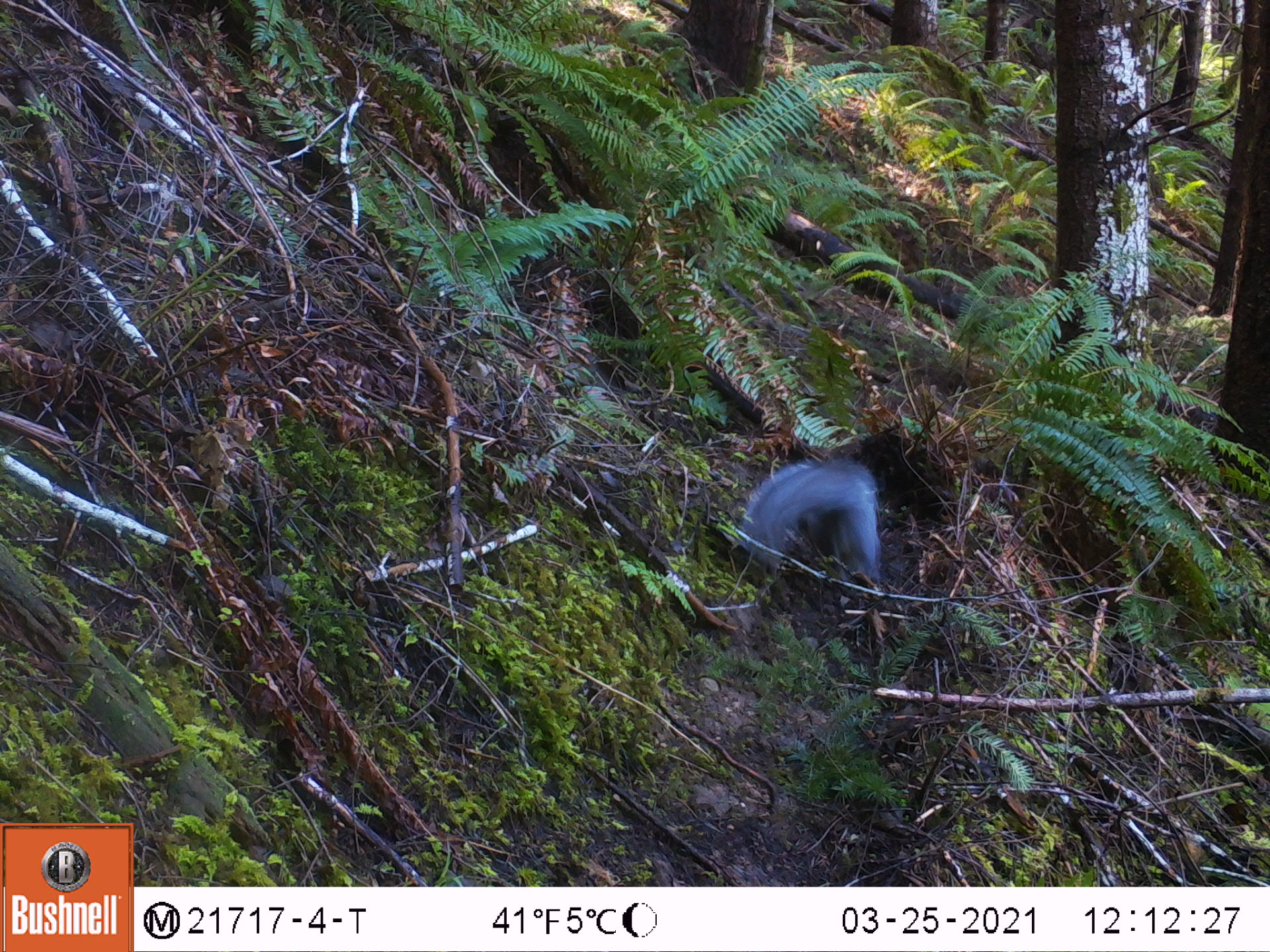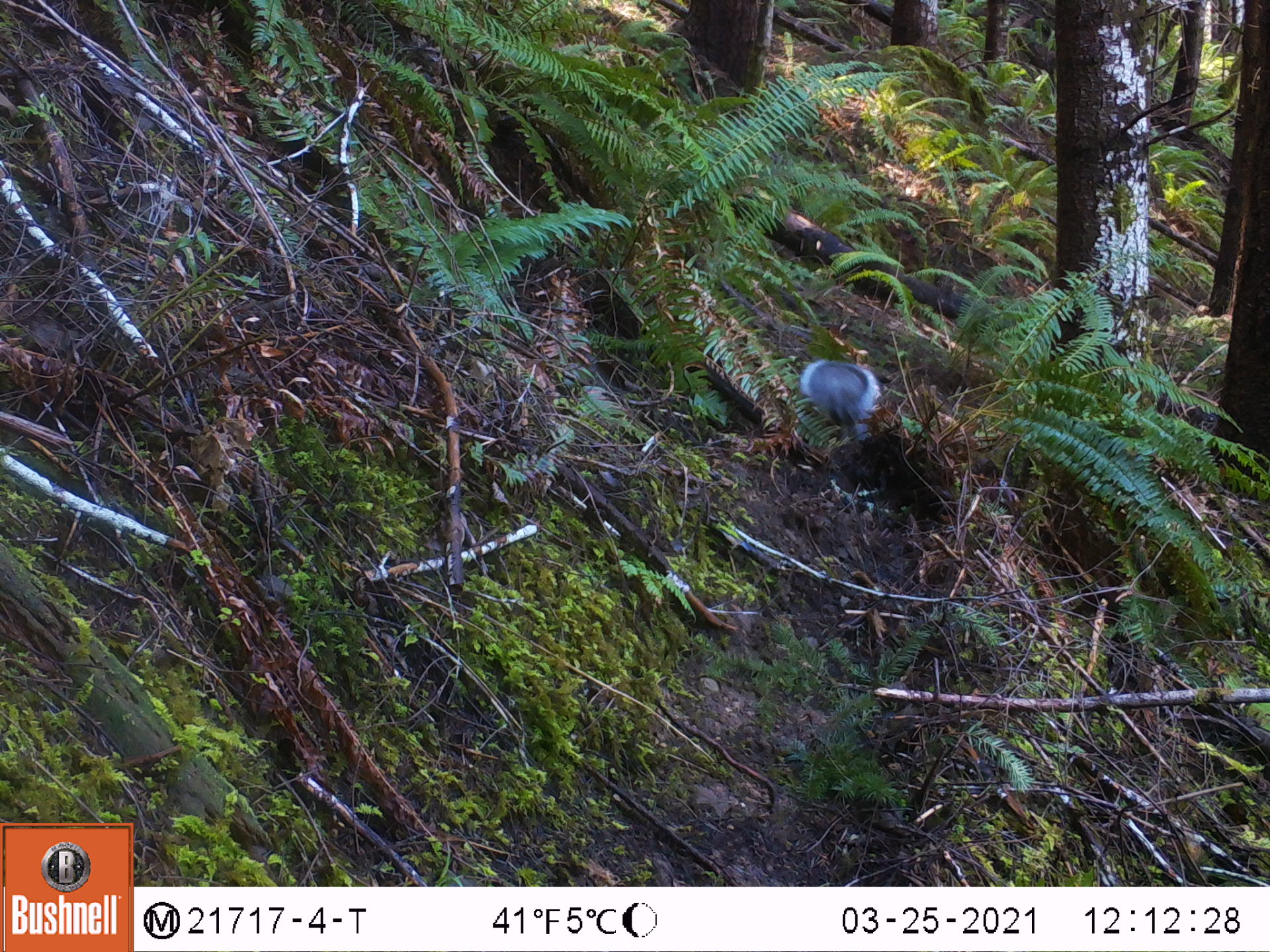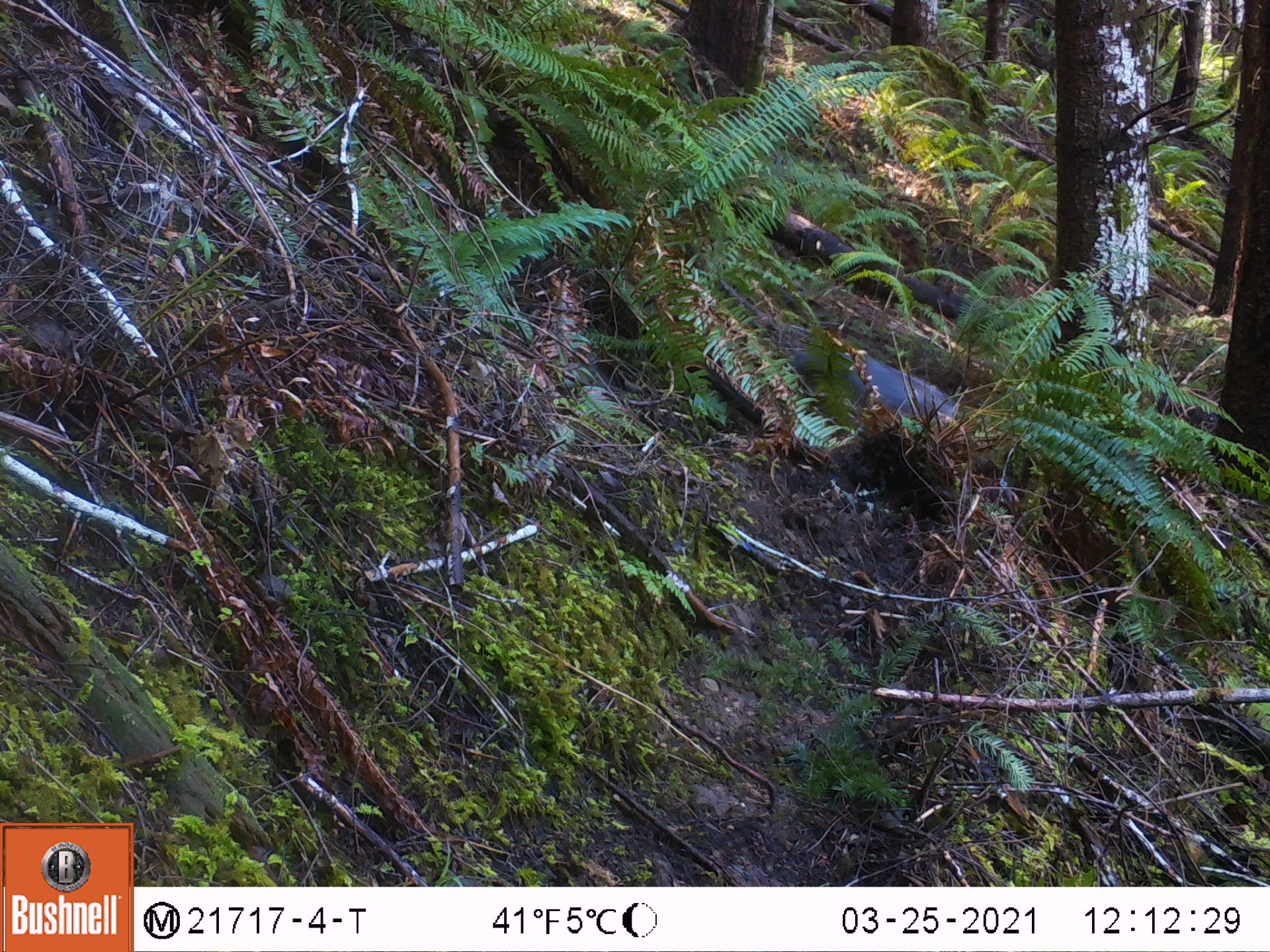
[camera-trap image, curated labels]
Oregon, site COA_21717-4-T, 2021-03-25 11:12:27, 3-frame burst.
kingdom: Animalia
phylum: Chordata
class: Mammalia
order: Rodentia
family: Sciuridae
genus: Sciurus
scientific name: Sciurus griseus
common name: western gray squirrel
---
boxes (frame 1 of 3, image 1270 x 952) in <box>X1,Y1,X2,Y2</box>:
western gray squirrel: <box>729,454,885,585</box>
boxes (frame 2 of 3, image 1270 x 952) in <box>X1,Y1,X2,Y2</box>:
western gray squirrel: <box>797,351,885,448</box>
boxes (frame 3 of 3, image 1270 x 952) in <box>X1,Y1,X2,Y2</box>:
western gray squirrel: <box>792,332,963,429</box>